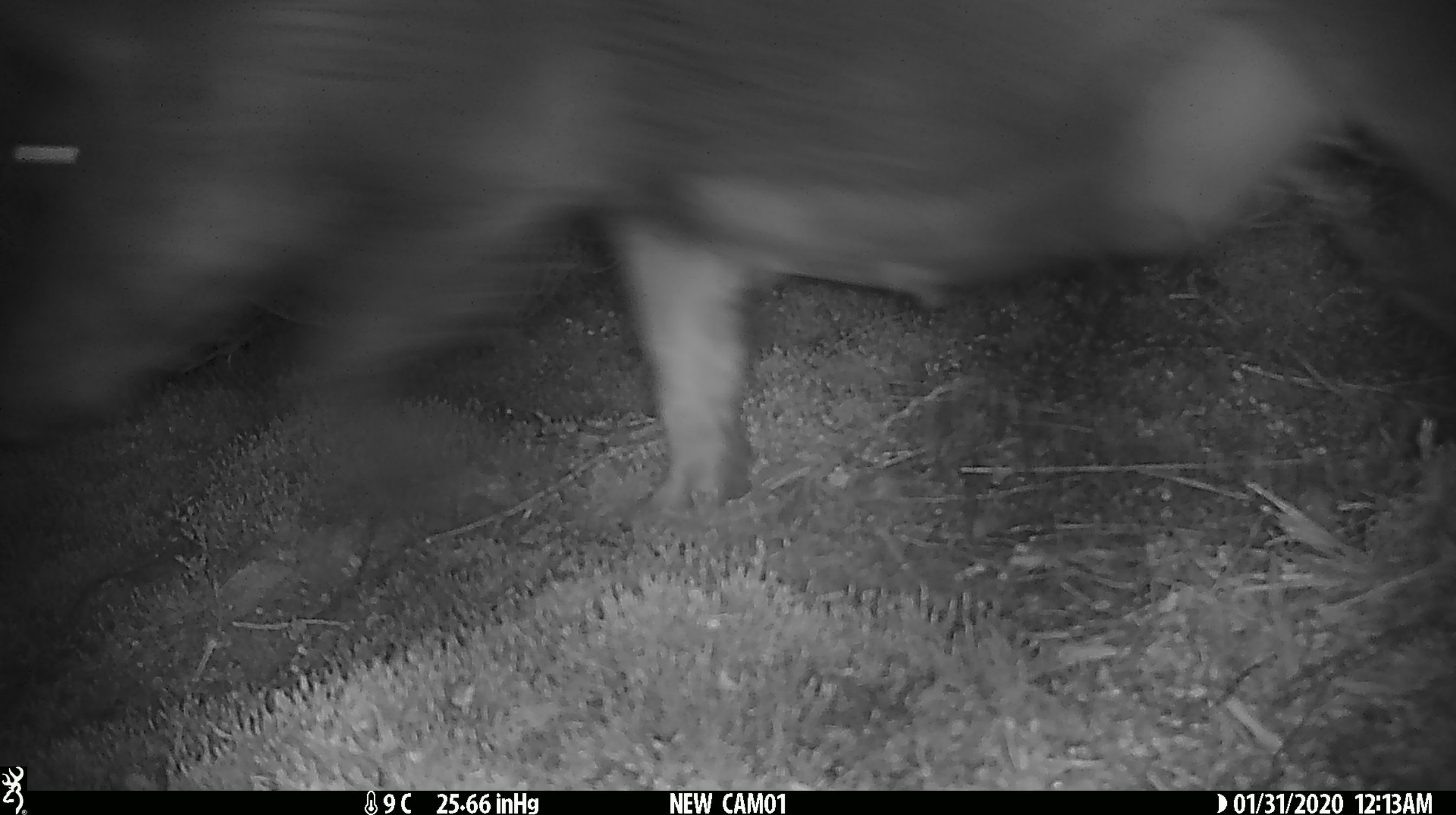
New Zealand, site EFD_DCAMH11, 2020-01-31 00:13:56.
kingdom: Animalia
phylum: Chordata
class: Mammalia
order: Artiodactyla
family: Suidae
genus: Sus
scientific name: Sus scrofa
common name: pig